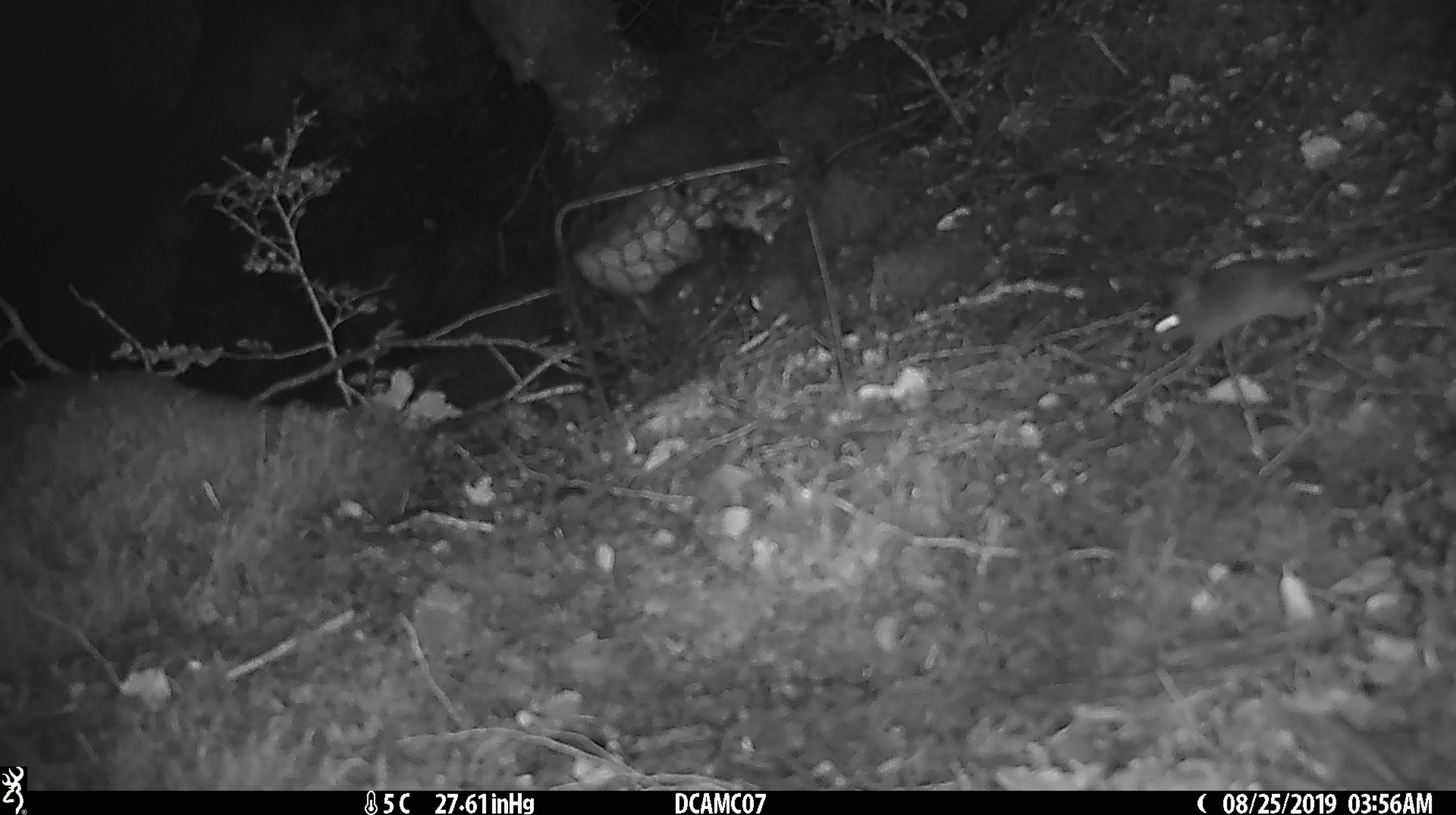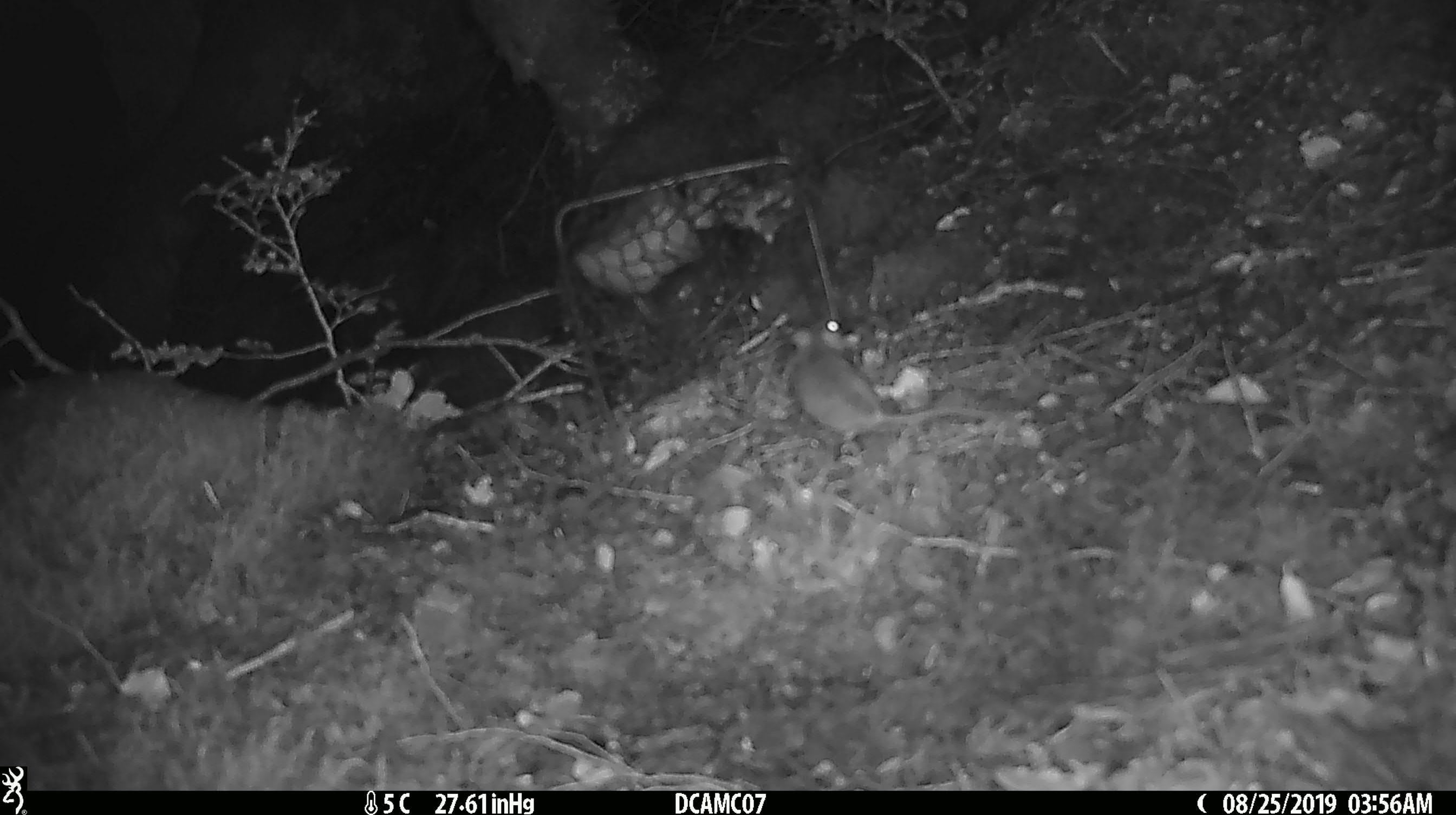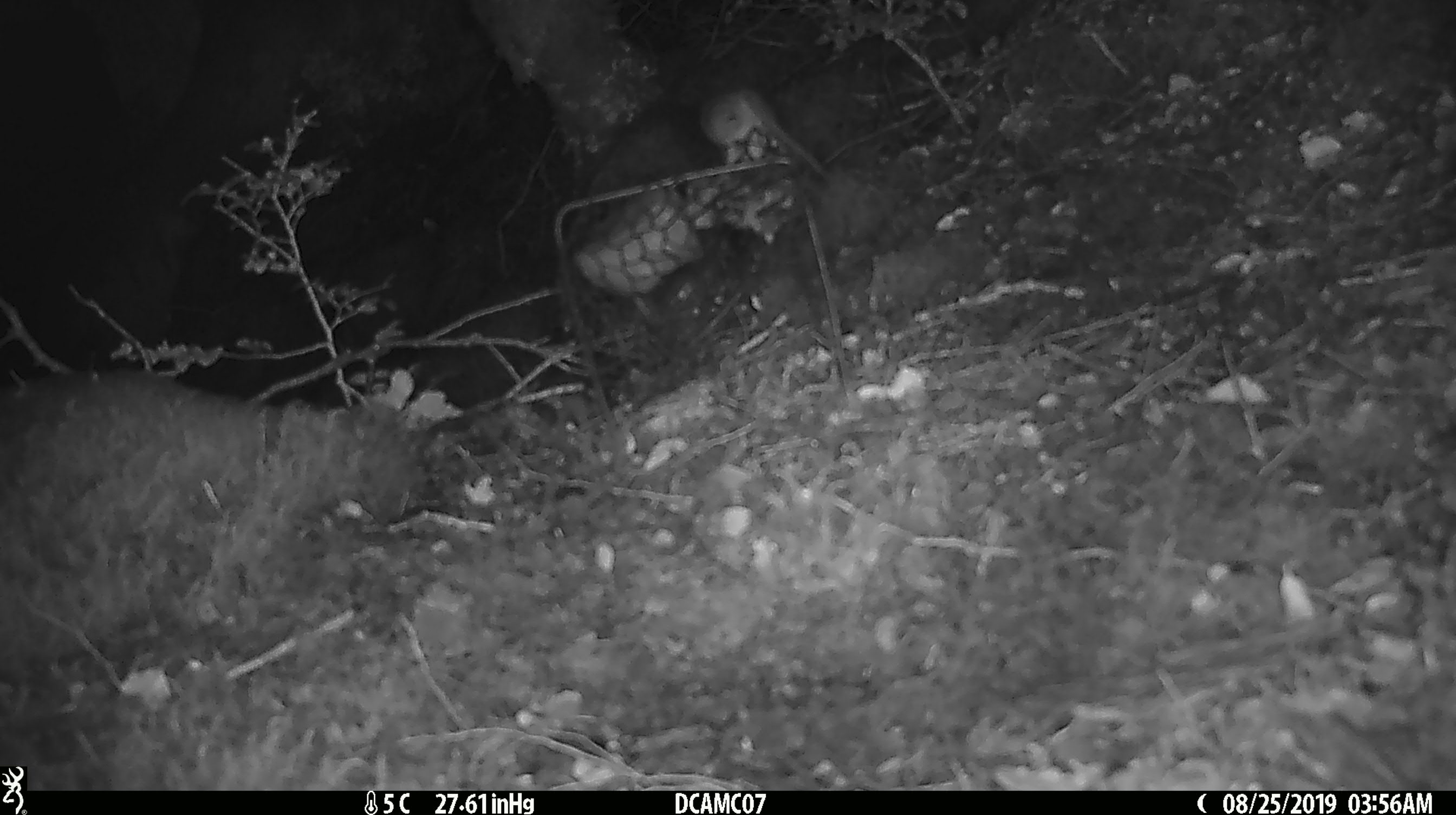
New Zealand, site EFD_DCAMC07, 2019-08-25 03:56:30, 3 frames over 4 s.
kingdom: Animalia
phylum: Chordata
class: Mammalia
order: Rodentia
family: Muridae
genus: Mus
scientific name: Mus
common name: mouse